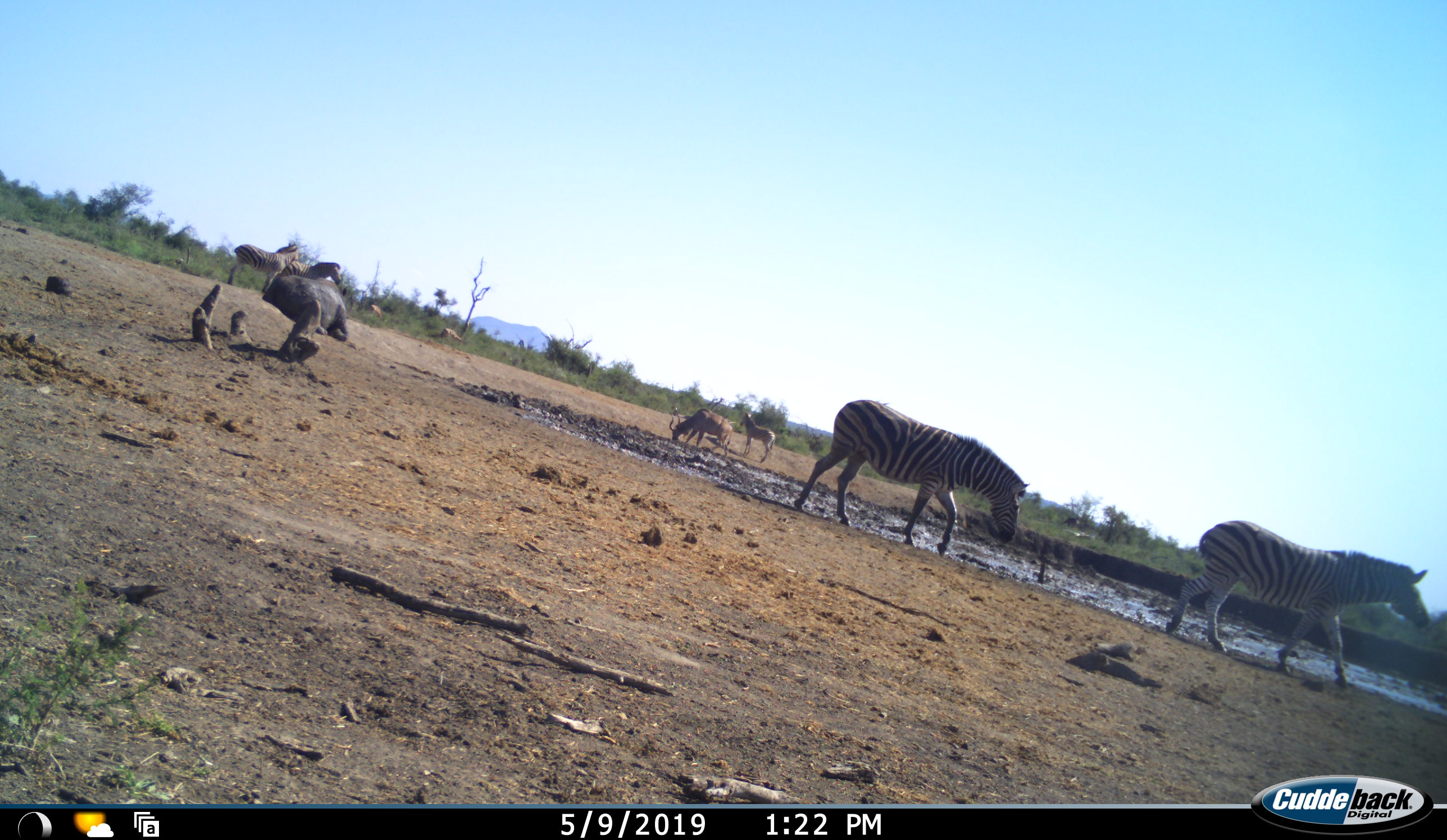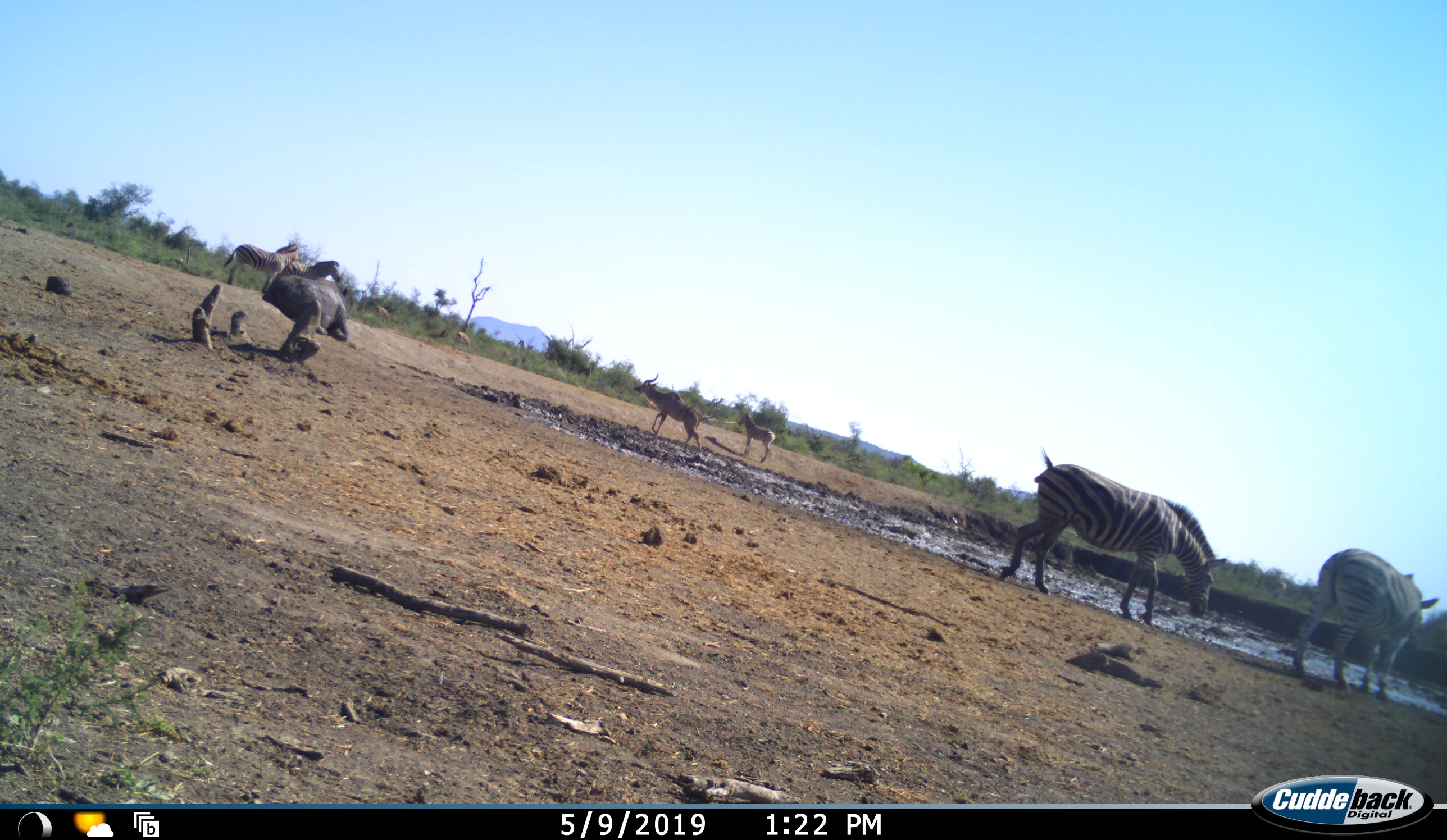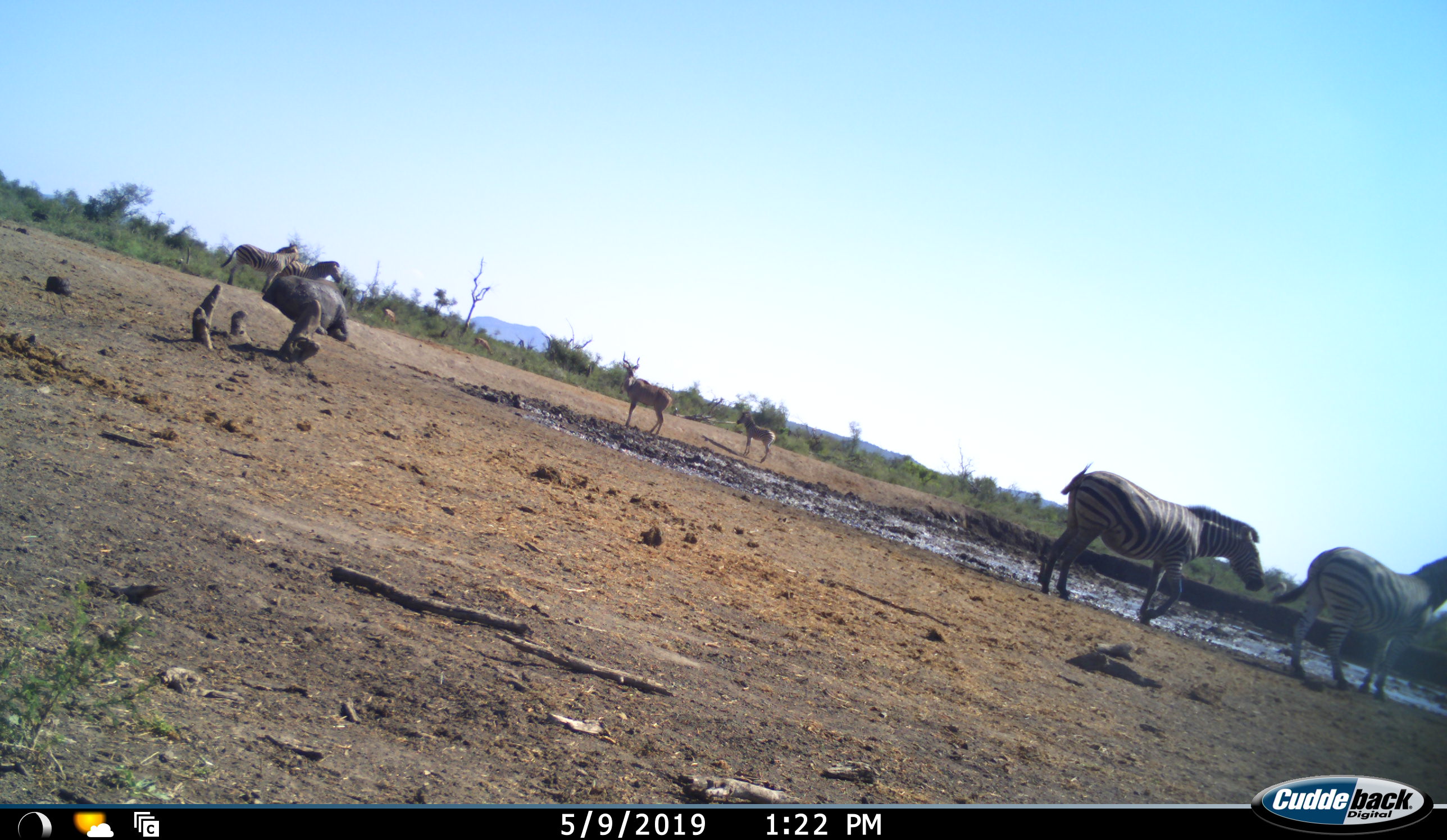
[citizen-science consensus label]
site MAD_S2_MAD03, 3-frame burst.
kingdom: Animalia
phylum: Chordata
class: Mammalia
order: Perissodactyla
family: Equidae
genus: Equus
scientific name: Equus quagga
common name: plains zebra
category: zebraplains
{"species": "zebraplains (plains zebra) (Equus quagga)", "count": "5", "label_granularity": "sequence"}